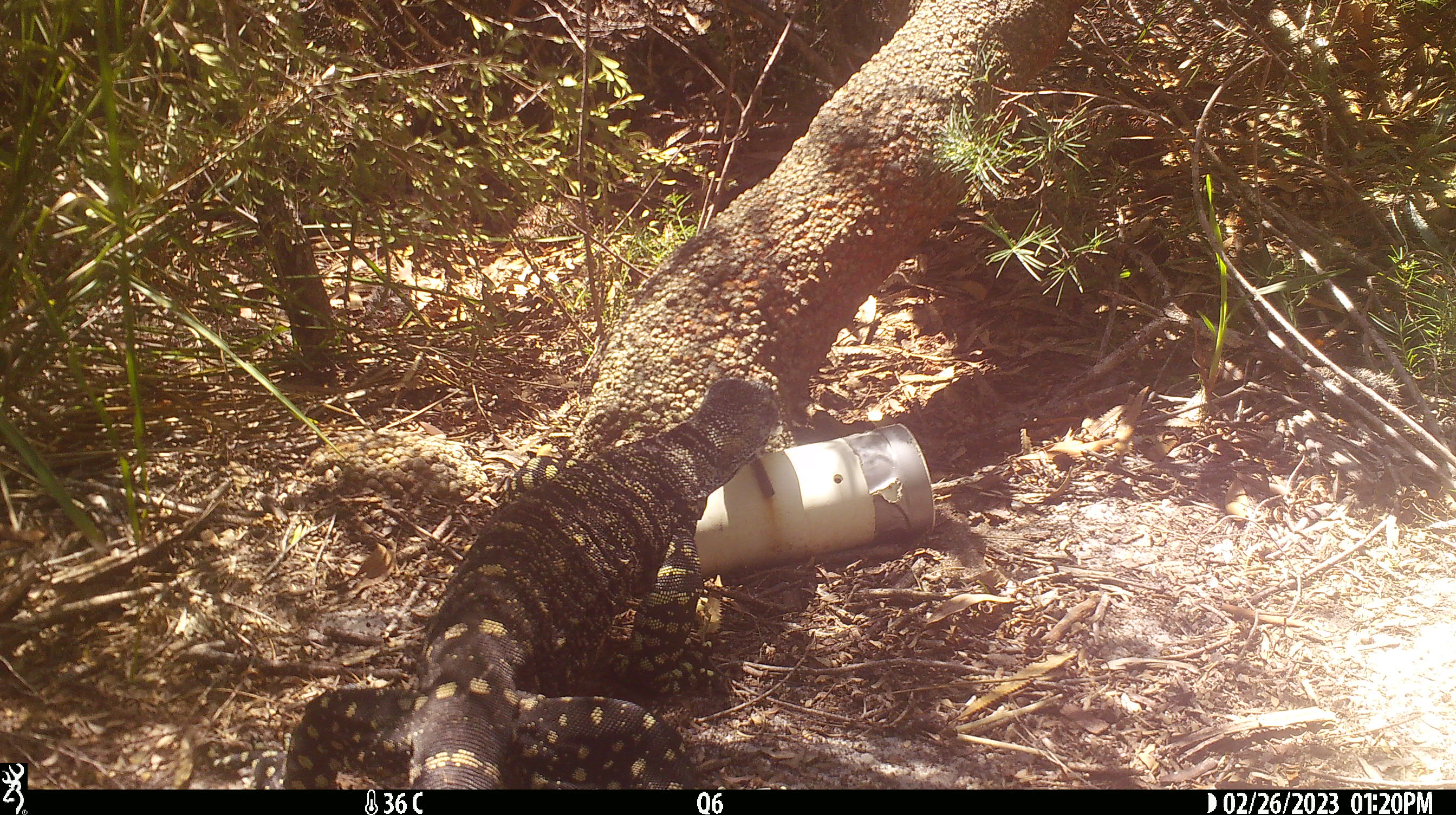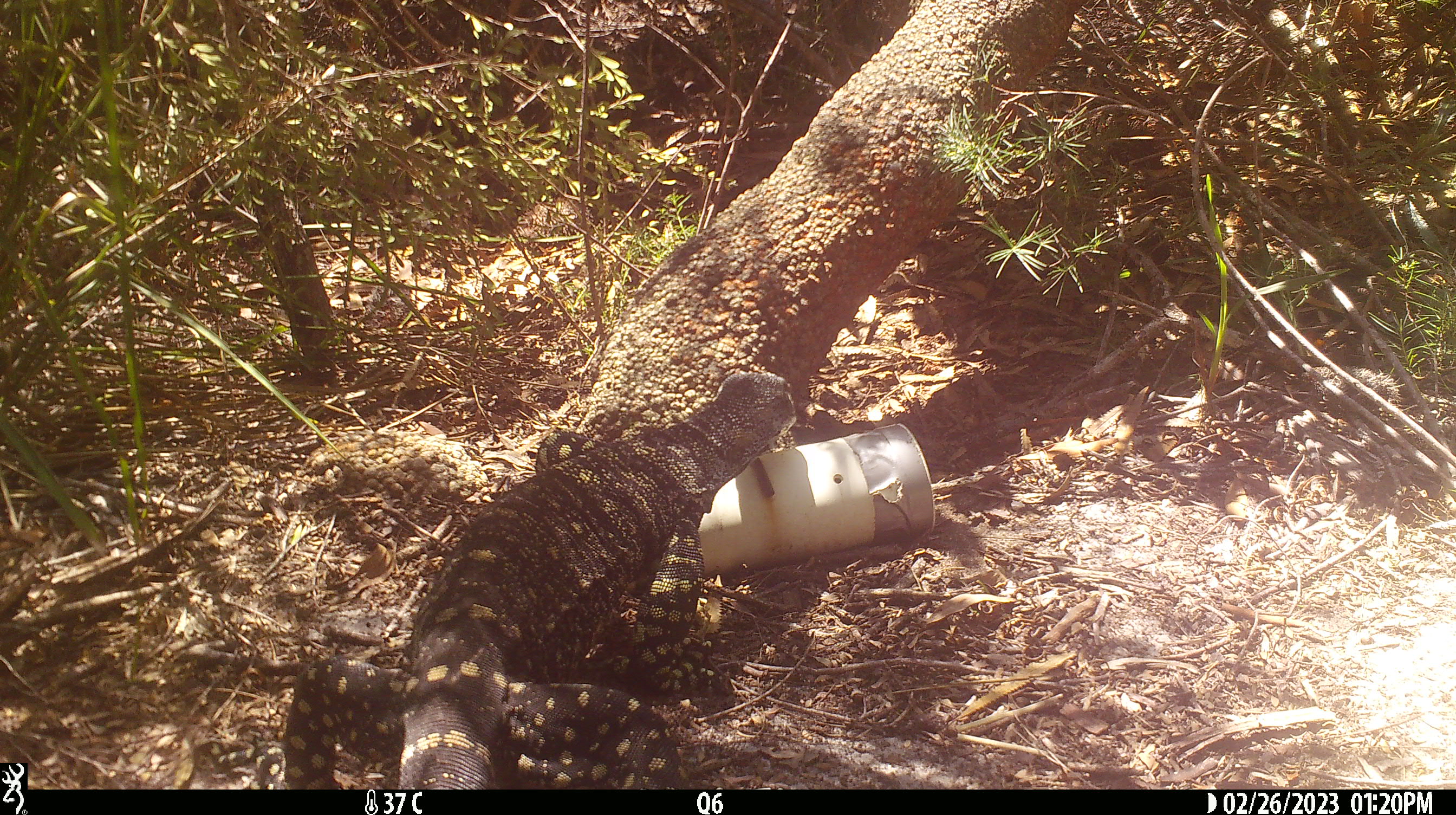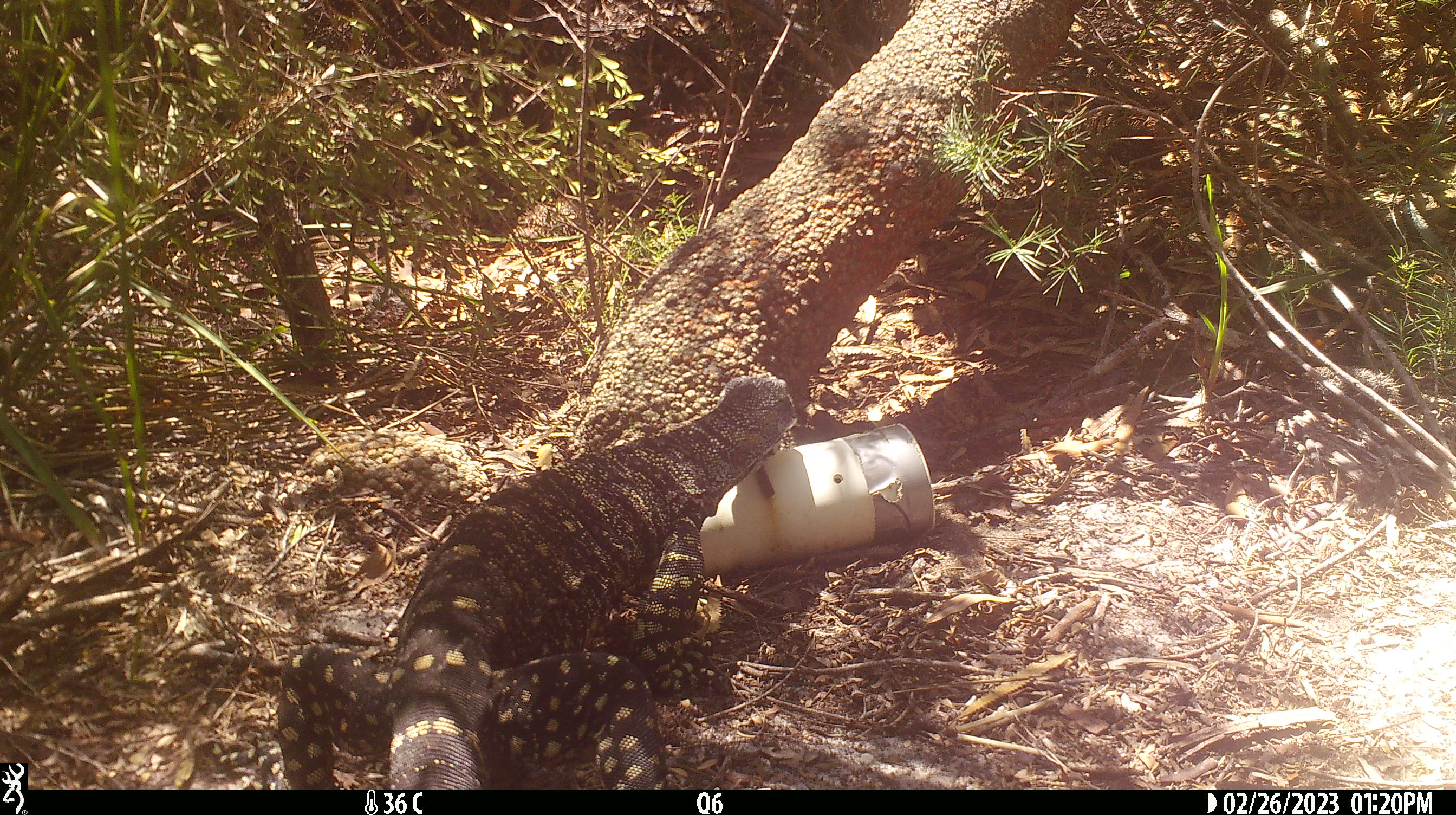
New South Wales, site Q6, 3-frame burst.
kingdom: Animalia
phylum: Chordata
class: Reptilia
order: Squamata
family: Varanidae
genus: Varanus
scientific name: Varanus varius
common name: lace monitor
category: goanna